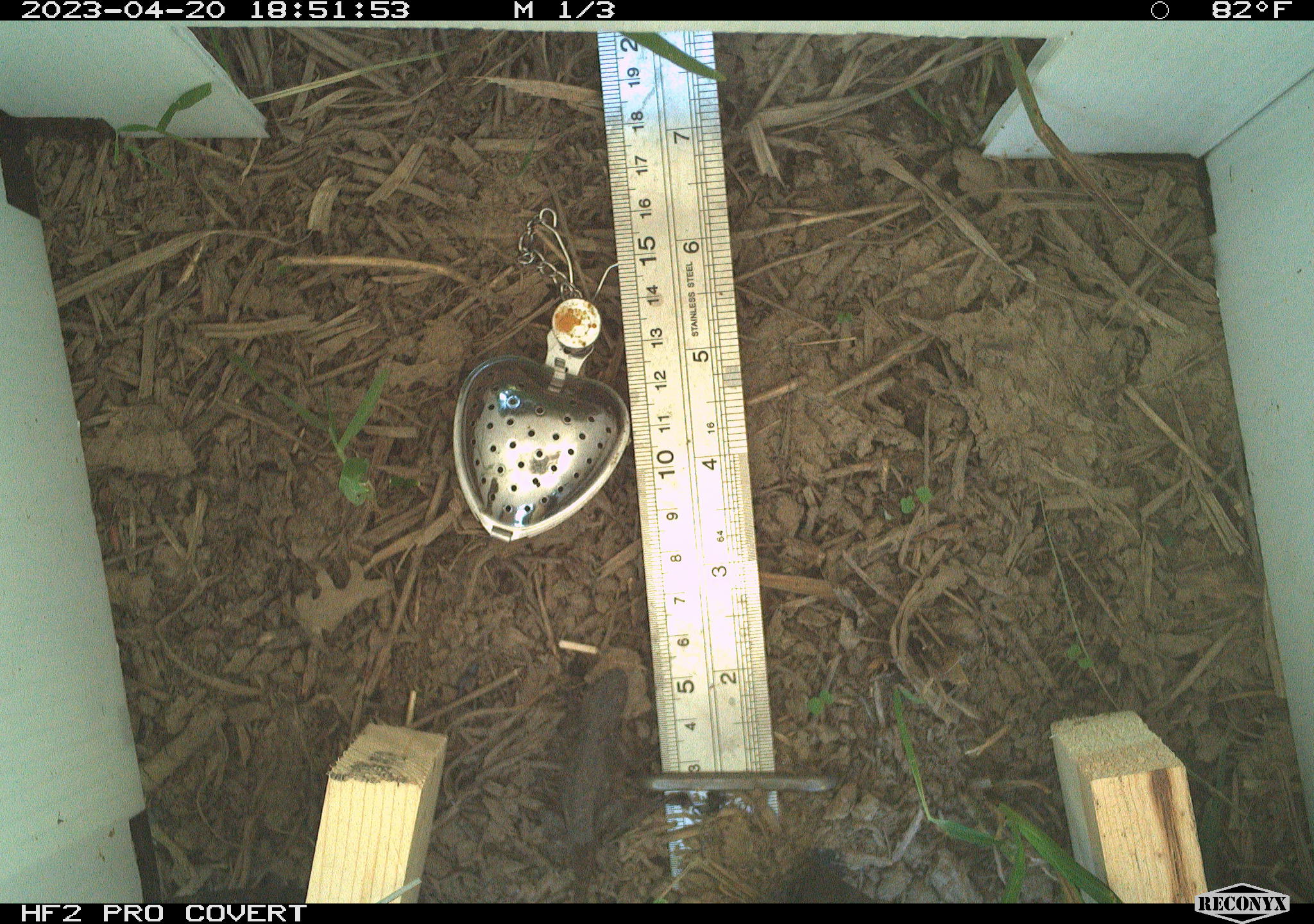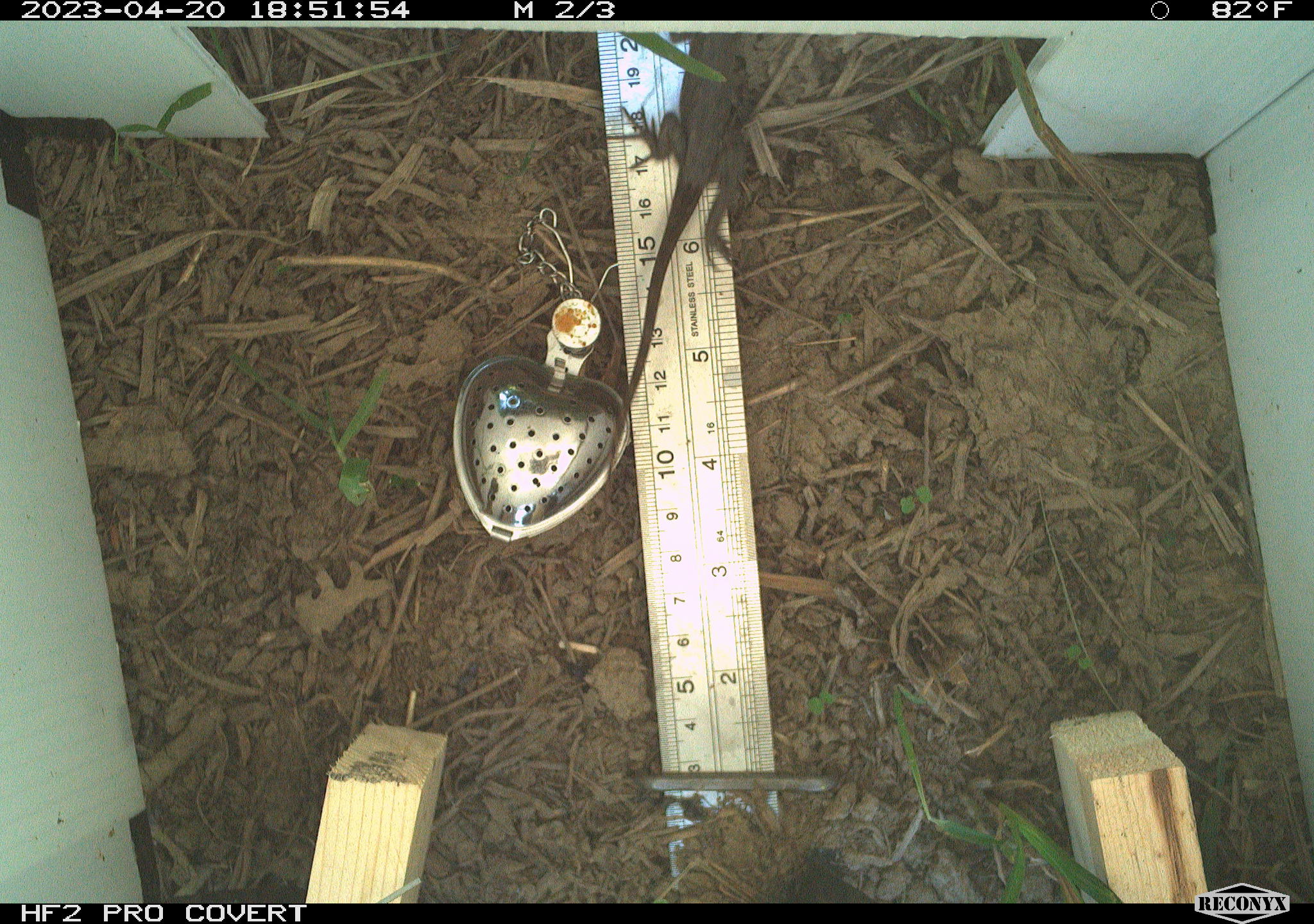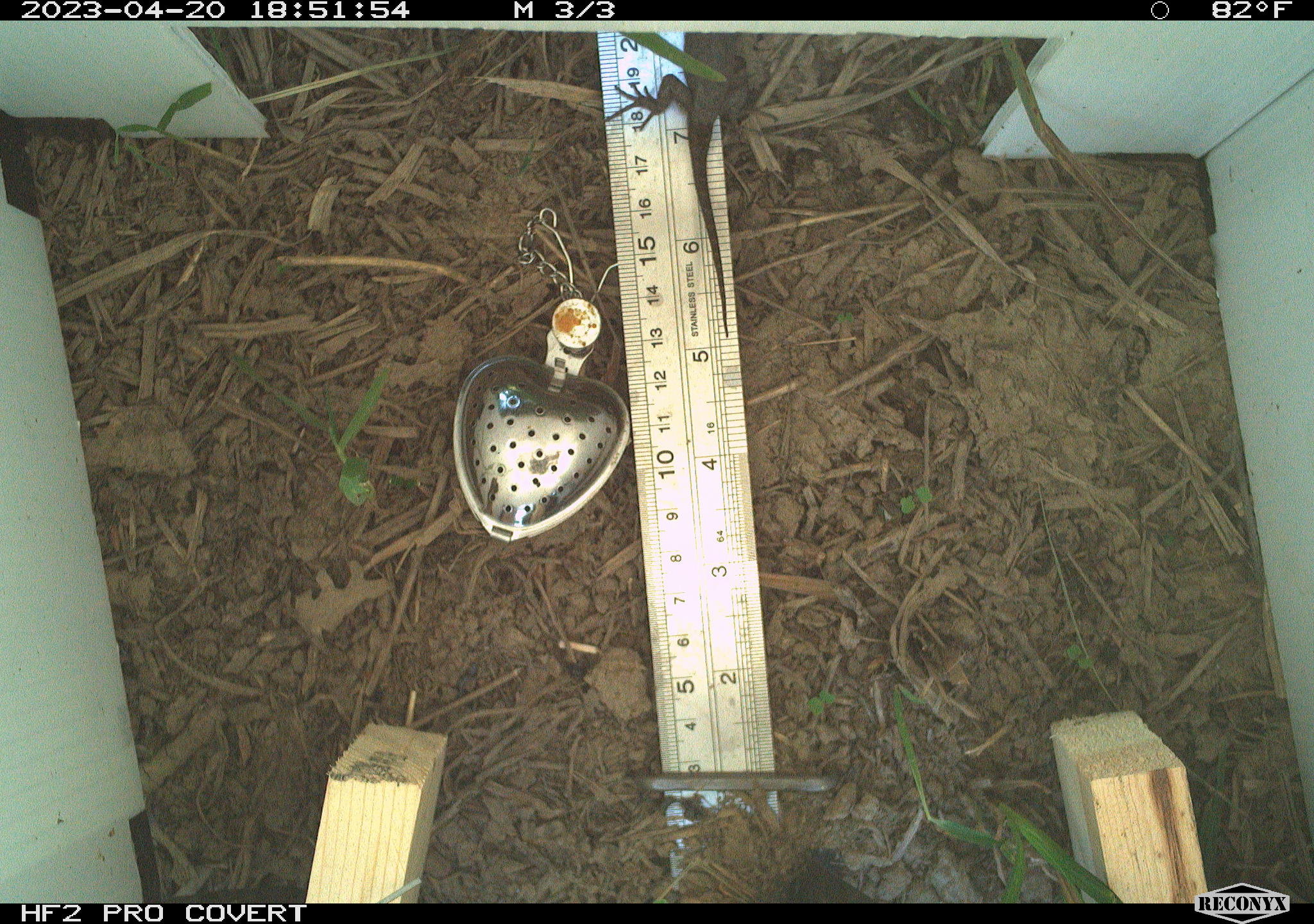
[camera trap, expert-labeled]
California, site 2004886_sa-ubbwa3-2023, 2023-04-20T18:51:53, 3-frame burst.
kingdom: Animalia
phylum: Chordata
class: Reptilia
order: Squamata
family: Phrynosomatidae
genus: Sceloporus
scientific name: Sceloporus occidentalis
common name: western fence lizard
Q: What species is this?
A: Western fence lizard (Sceloporus occidentalis).